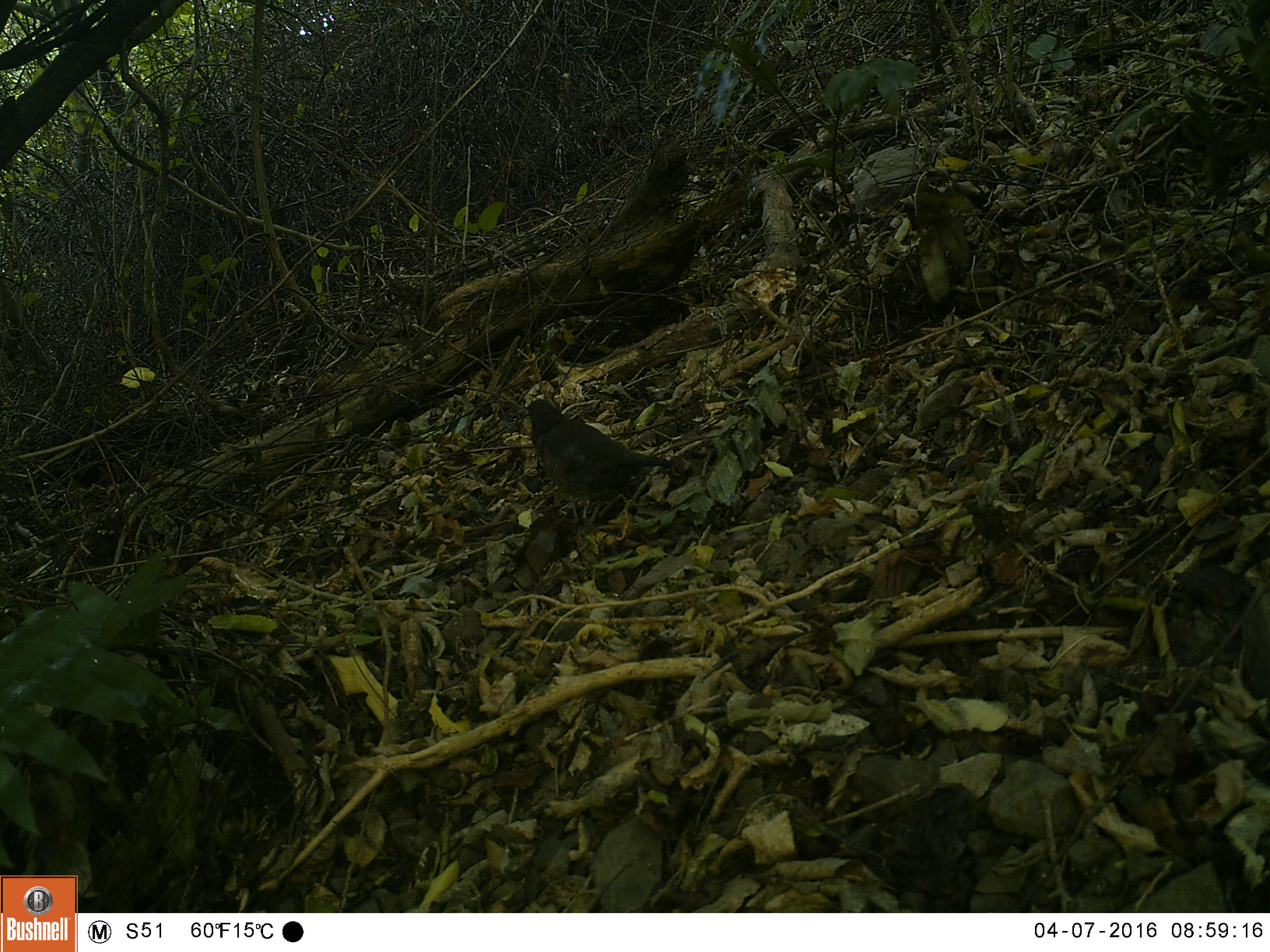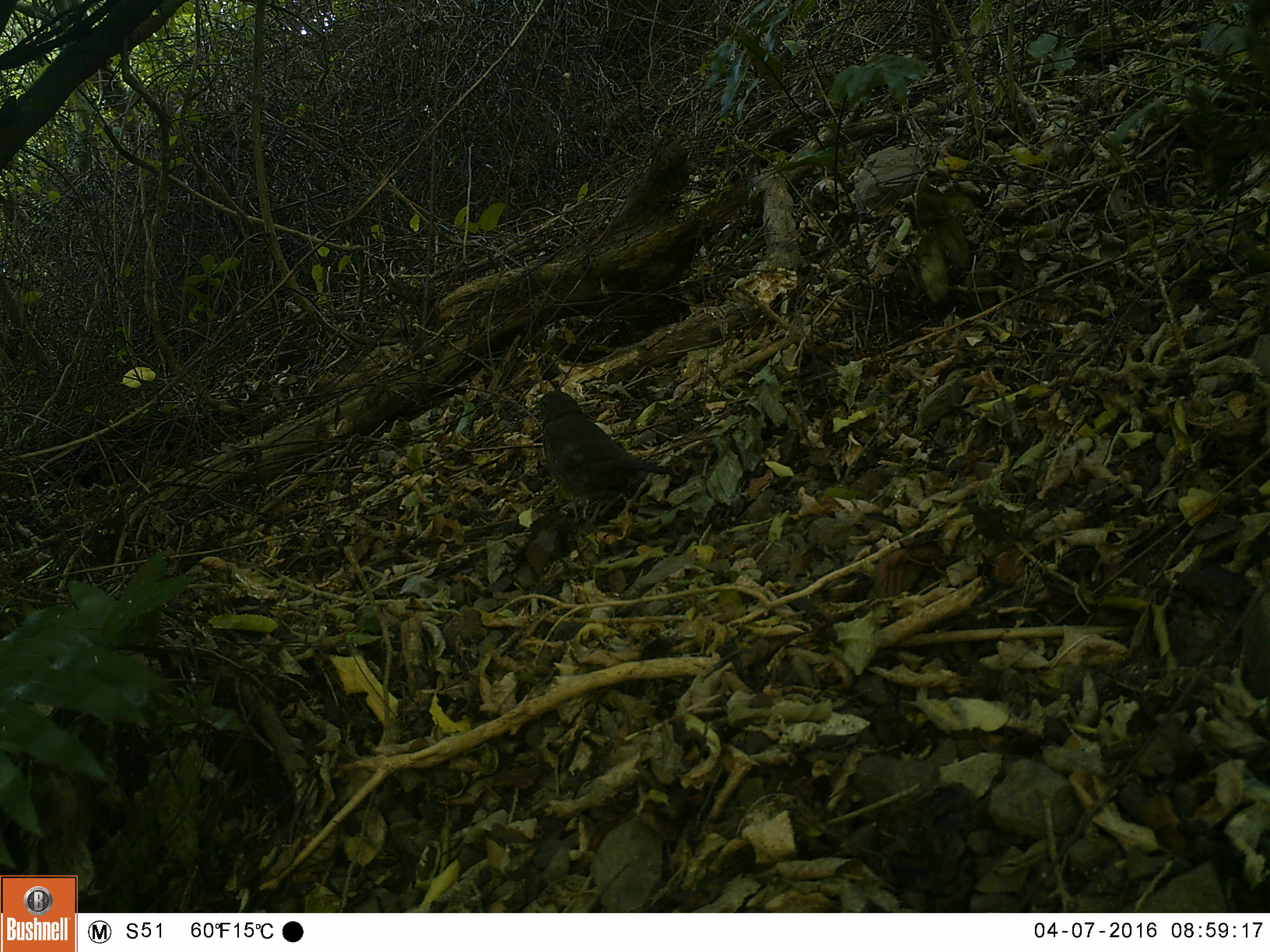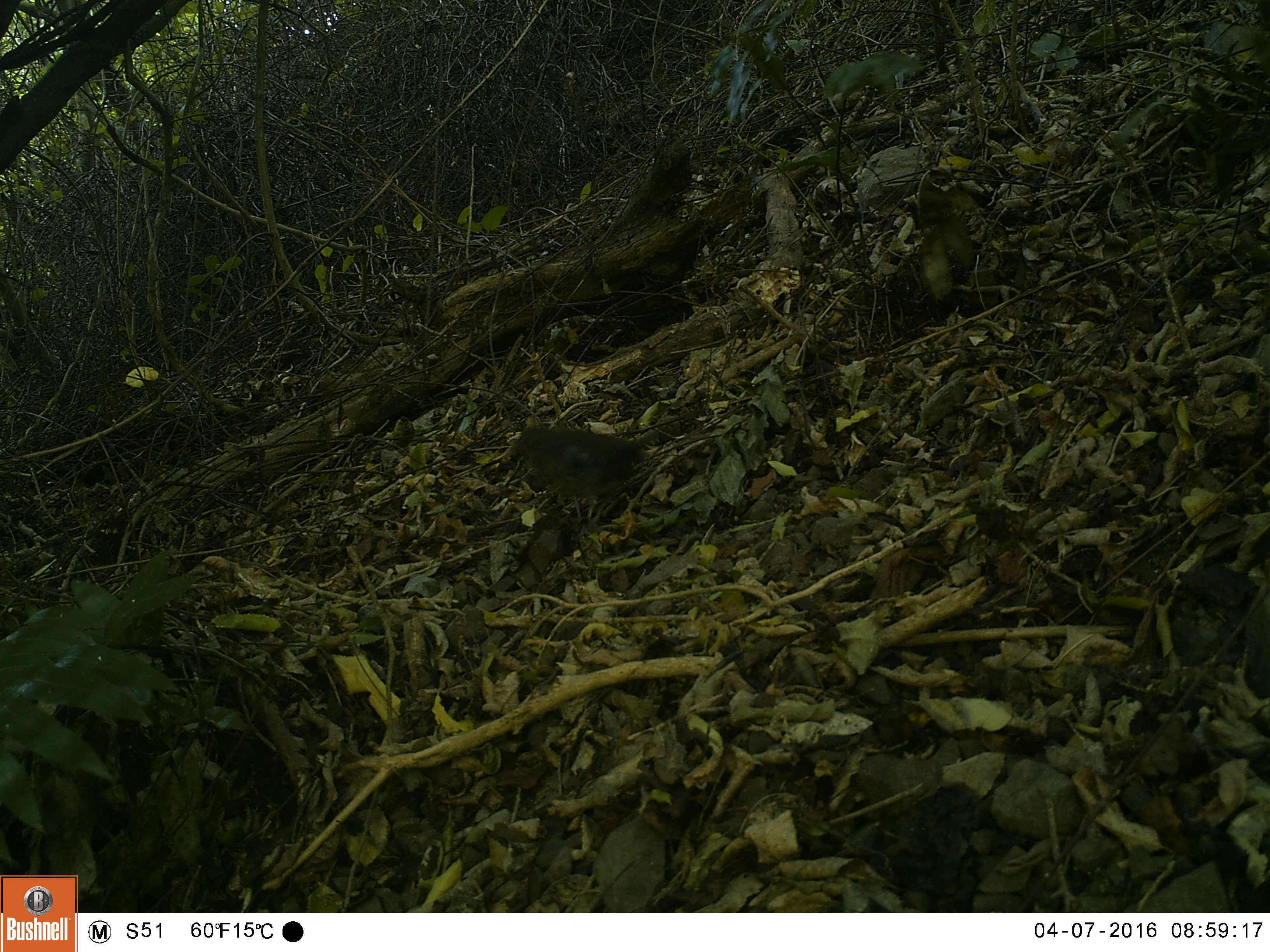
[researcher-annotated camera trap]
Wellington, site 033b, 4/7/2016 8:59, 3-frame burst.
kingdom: Animalia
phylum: Chordata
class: Aves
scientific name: Aves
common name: bird